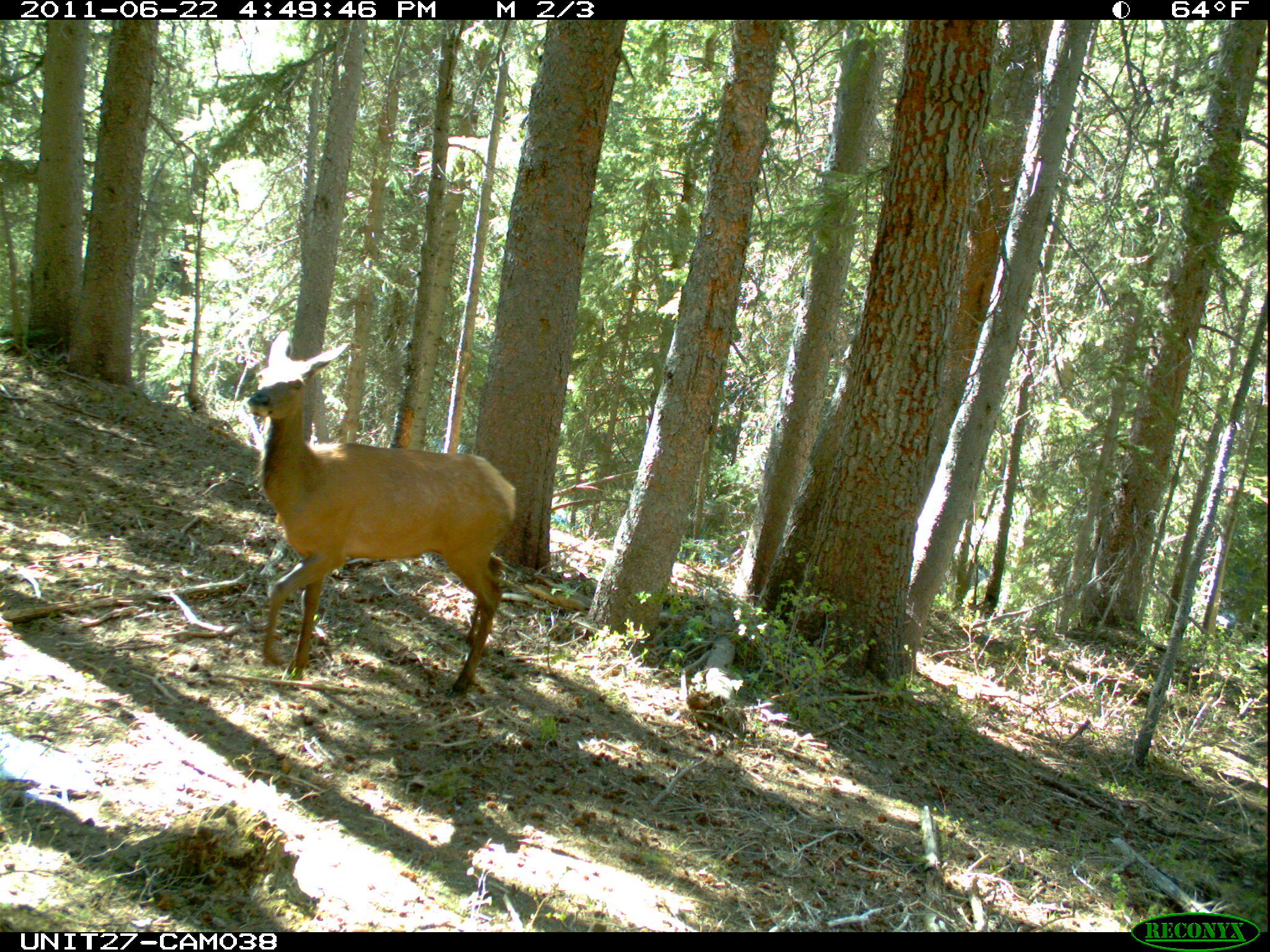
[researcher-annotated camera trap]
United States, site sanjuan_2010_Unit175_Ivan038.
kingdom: Animalia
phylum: Chordata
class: Mammalia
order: Artiodactyla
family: Cervidae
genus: Cervus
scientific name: Cervus elaphus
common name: red deer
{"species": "Cervus elaphus (red deer)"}